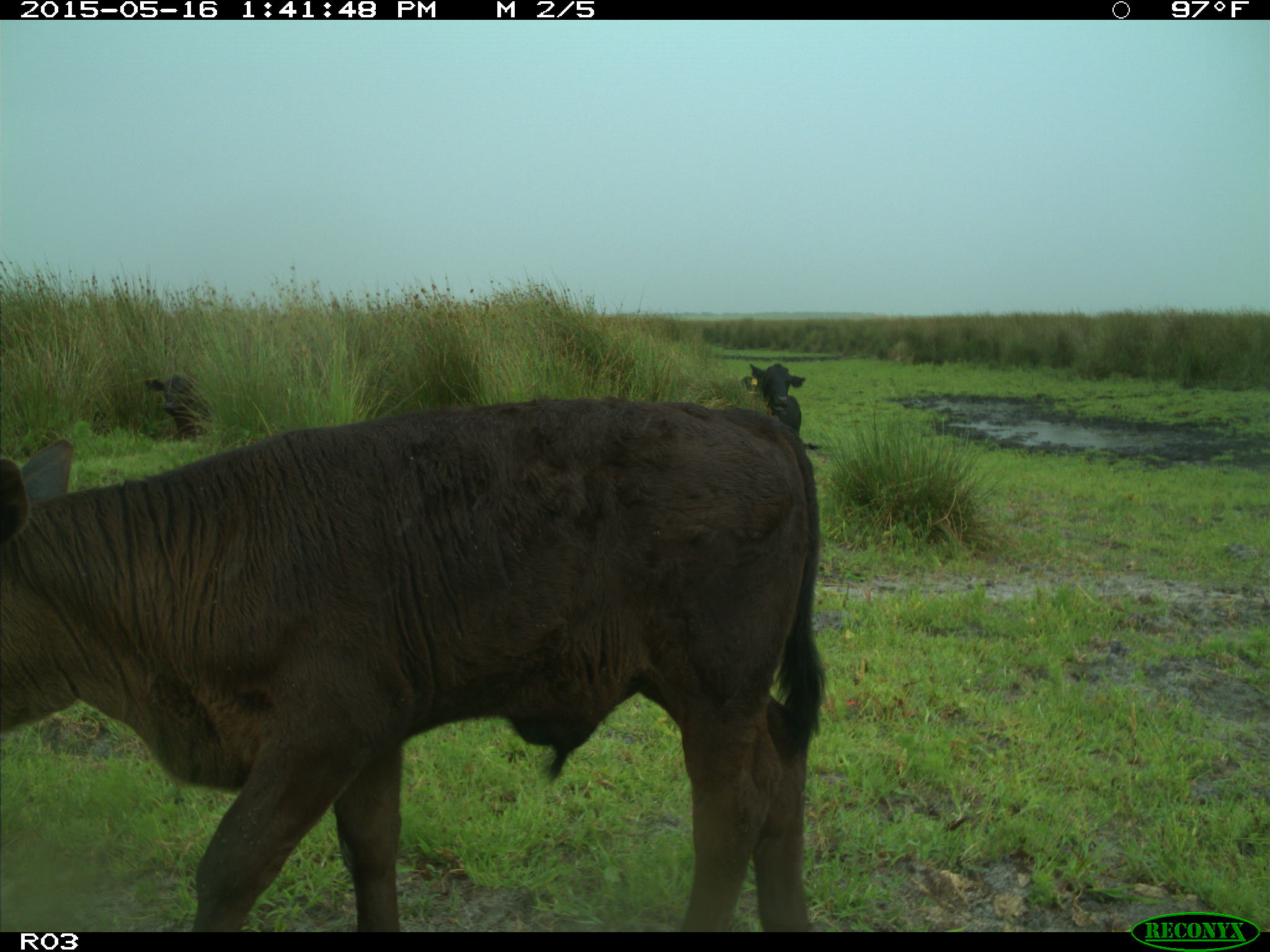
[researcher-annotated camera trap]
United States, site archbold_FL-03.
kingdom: Animalia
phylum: Chordata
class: Mammalia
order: Artiodactyla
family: Bovidae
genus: Bos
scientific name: Bos taurus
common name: domestic cow